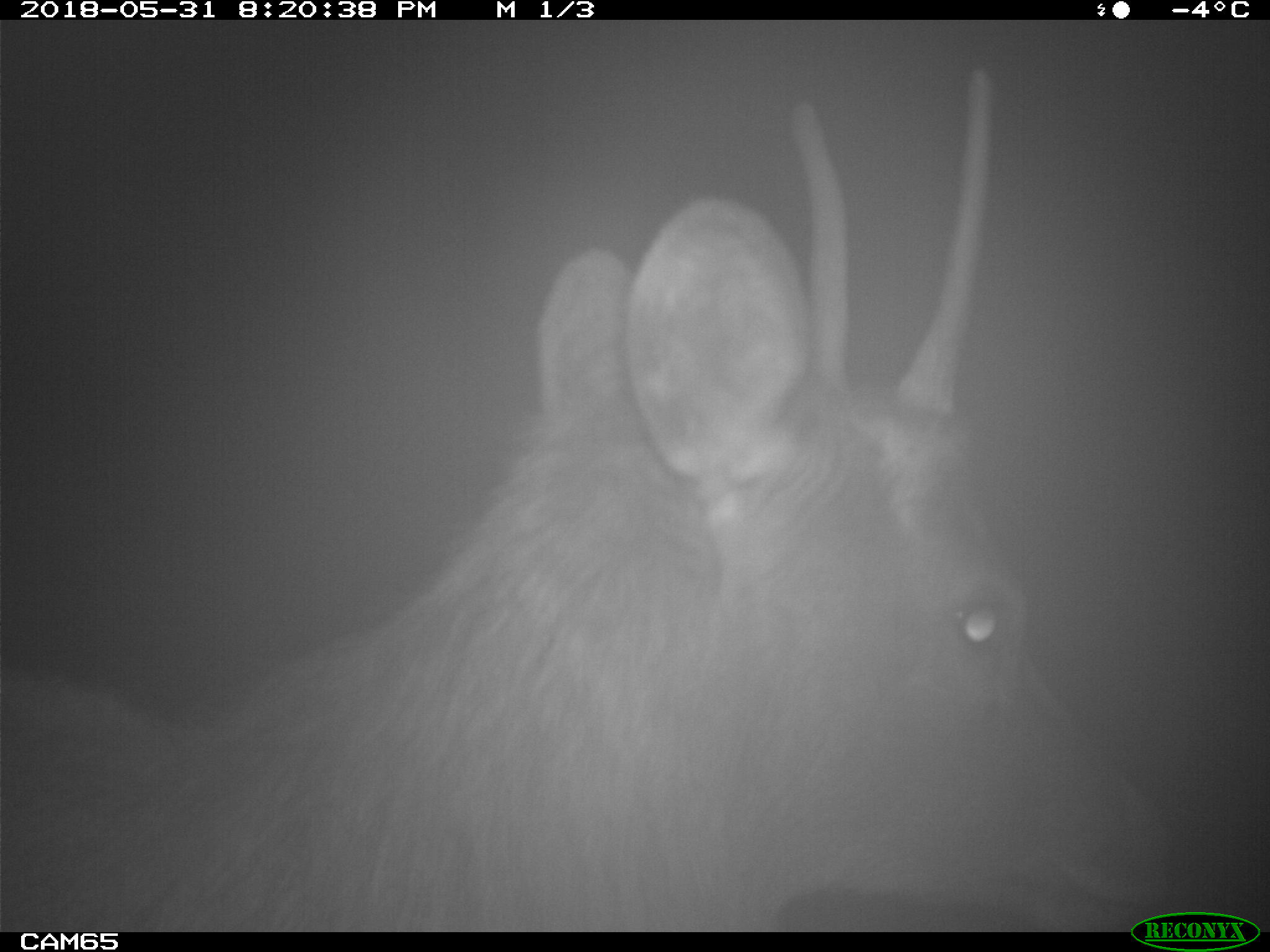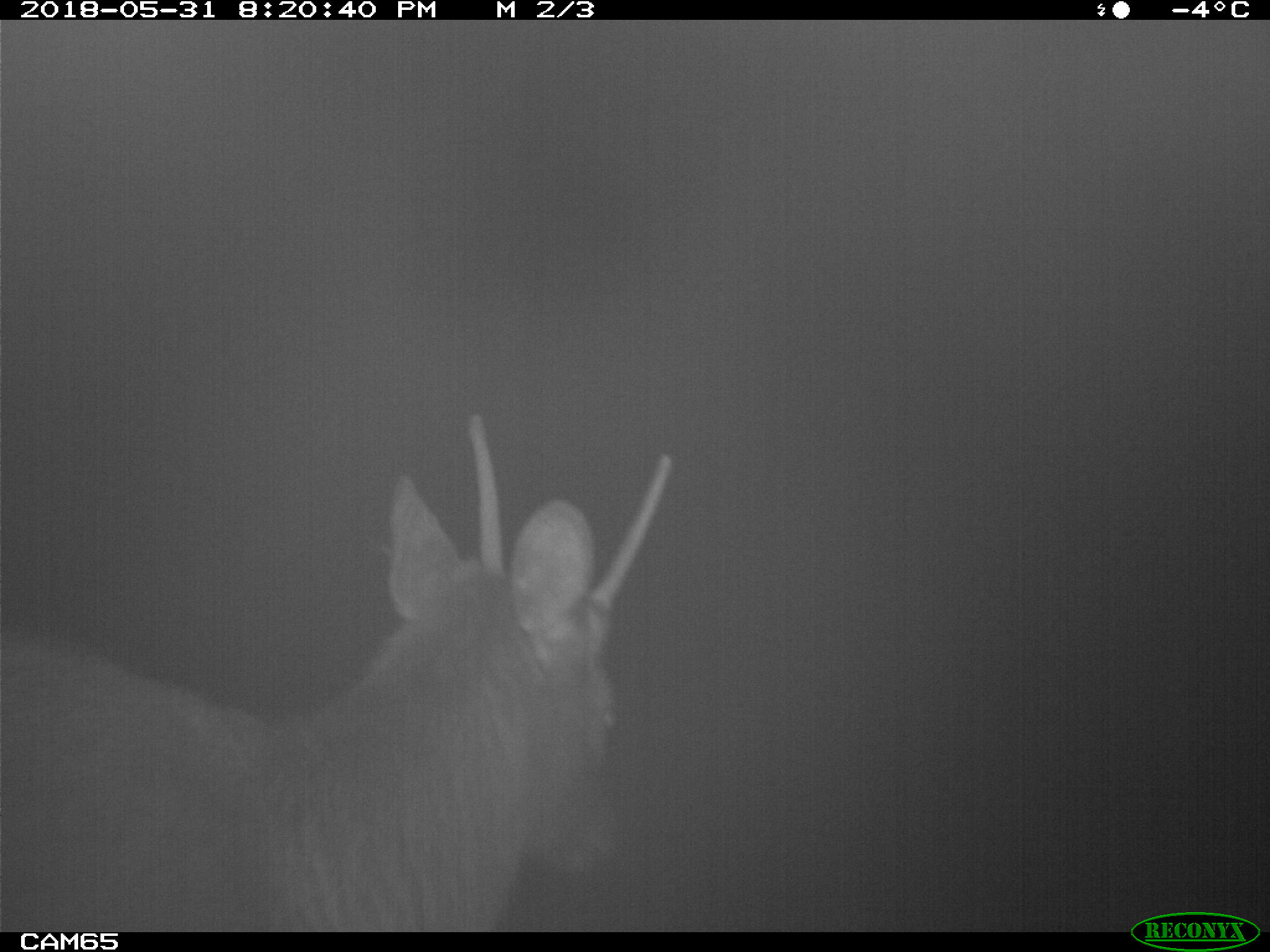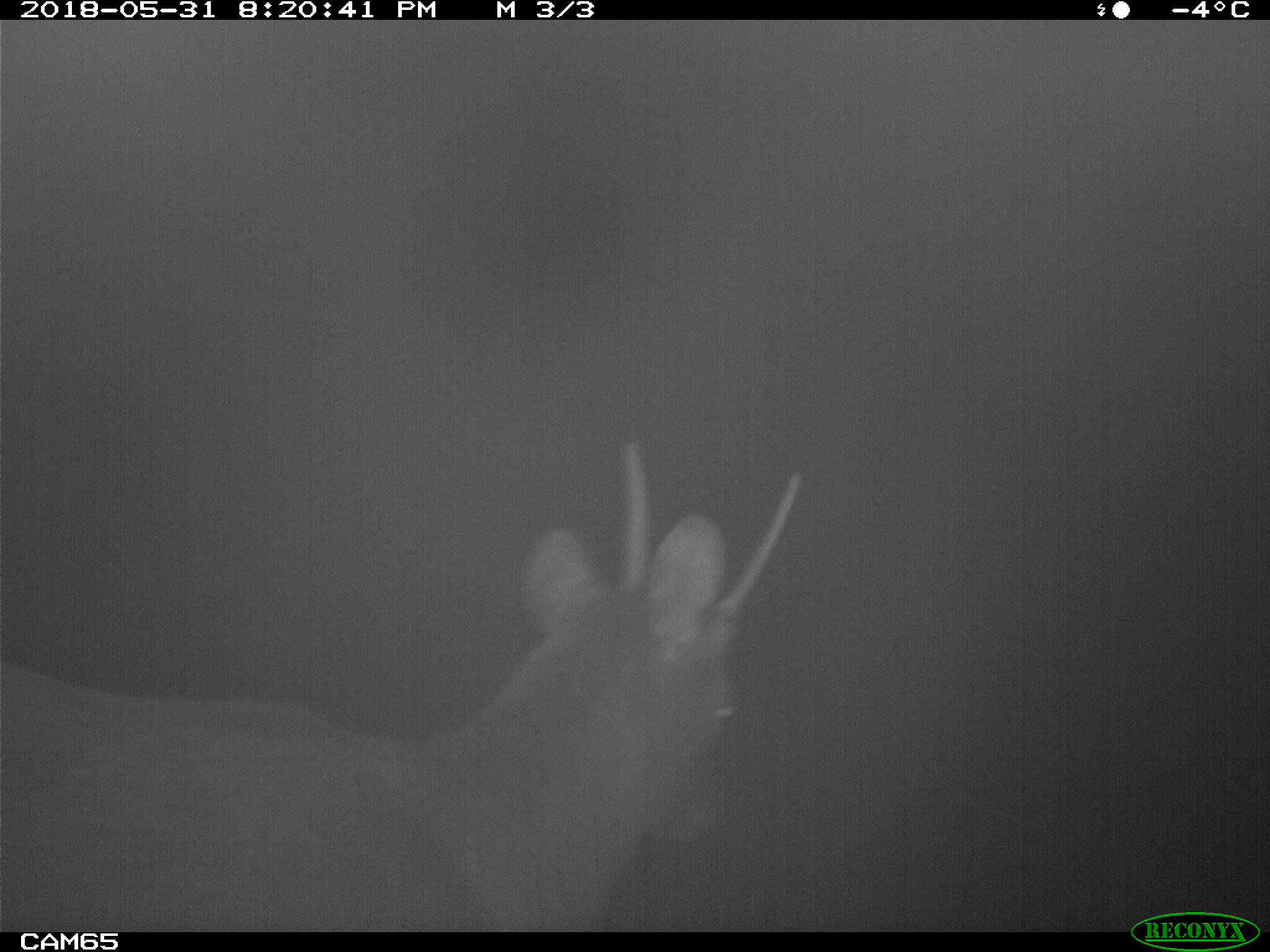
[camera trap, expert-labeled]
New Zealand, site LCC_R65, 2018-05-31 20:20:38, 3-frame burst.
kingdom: Animalia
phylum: Chordata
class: Mammalia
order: Artiodactyla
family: Cervidae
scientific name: Cervidae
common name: deer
Deer (Cervidae).